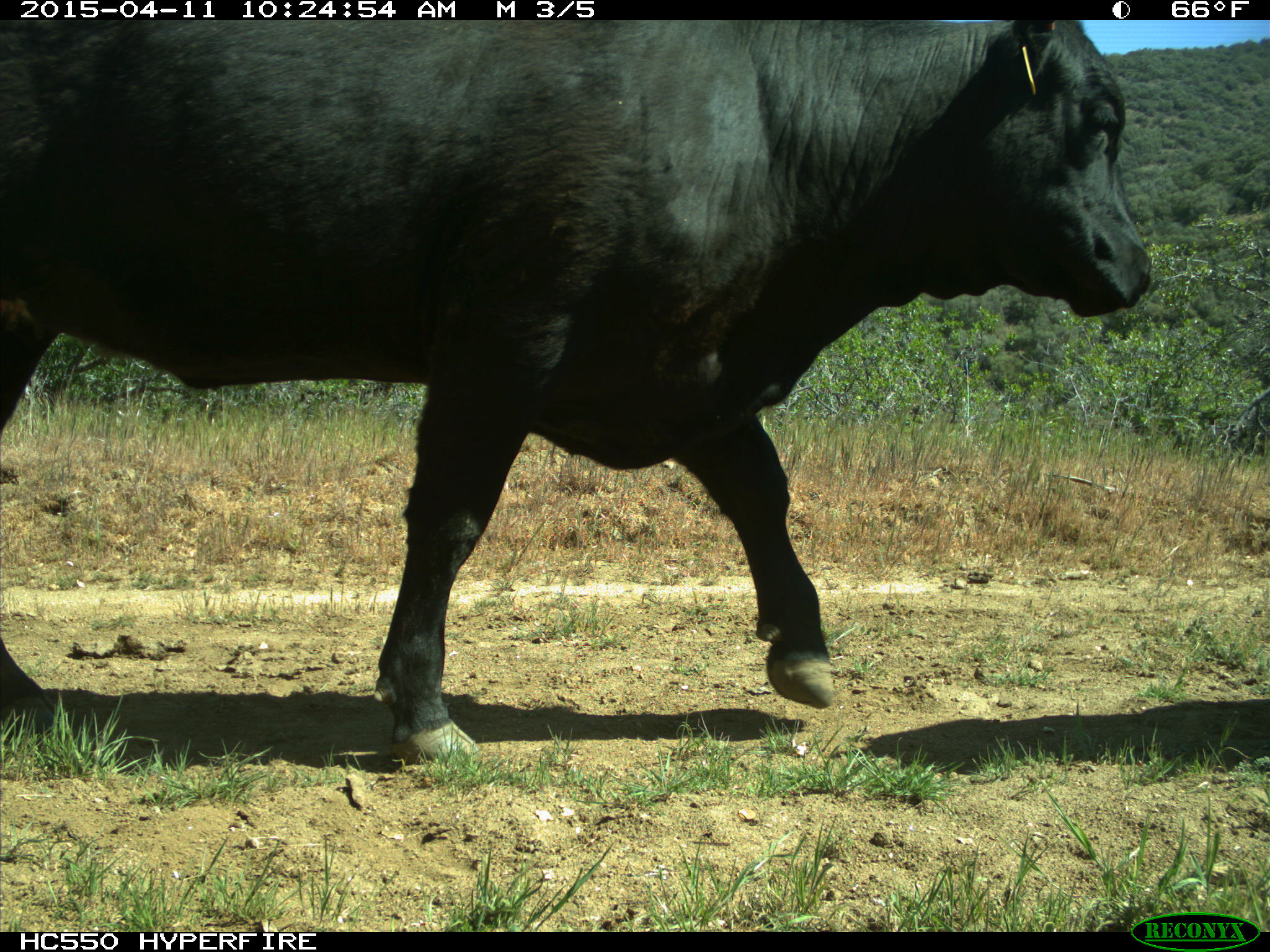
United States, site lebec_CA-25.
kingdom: Animalia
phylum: Chordata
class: Mammalia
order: Artiodactyla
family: Bovidae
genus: Bos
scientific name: Bos taurus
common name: domestic cow